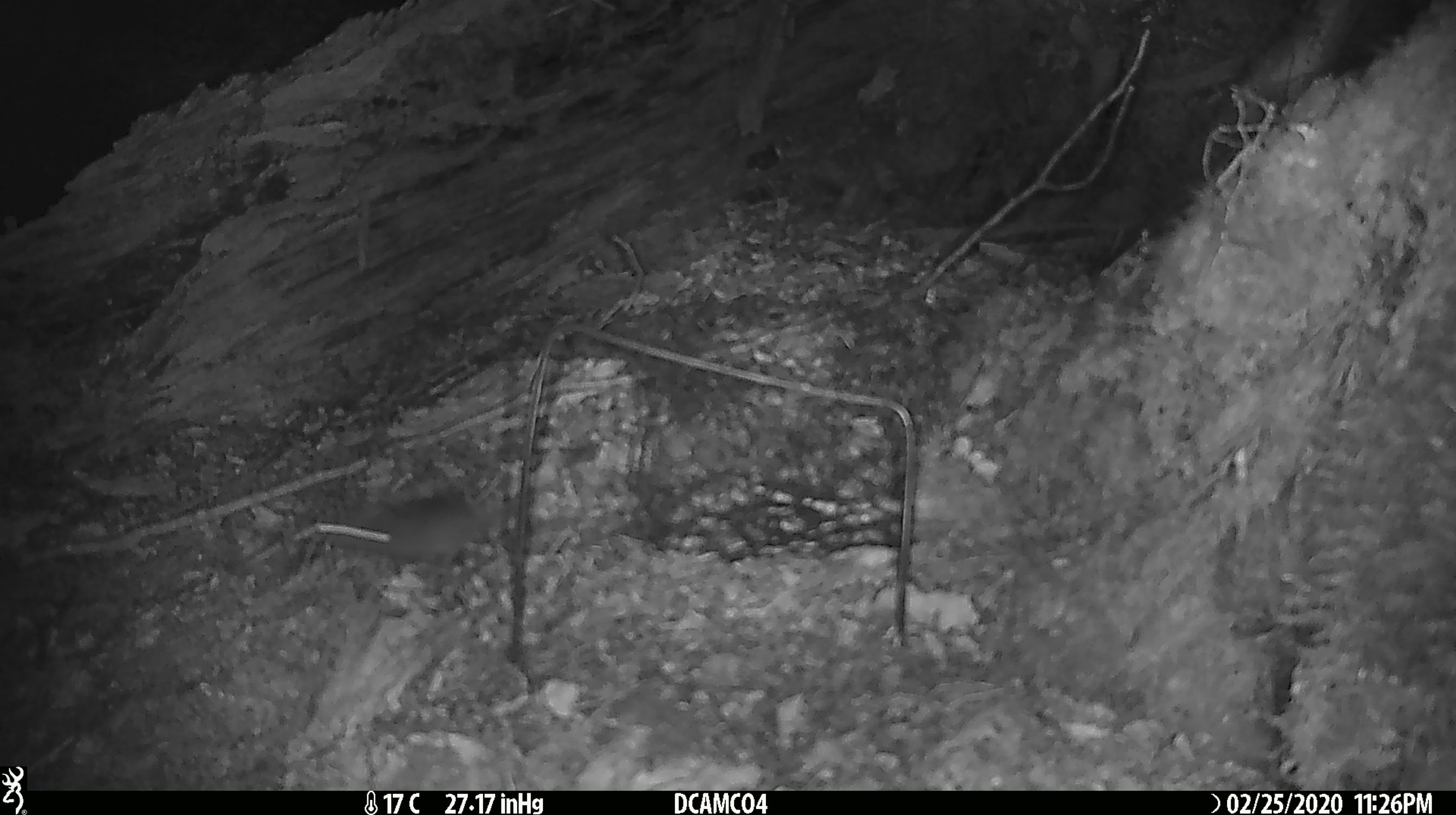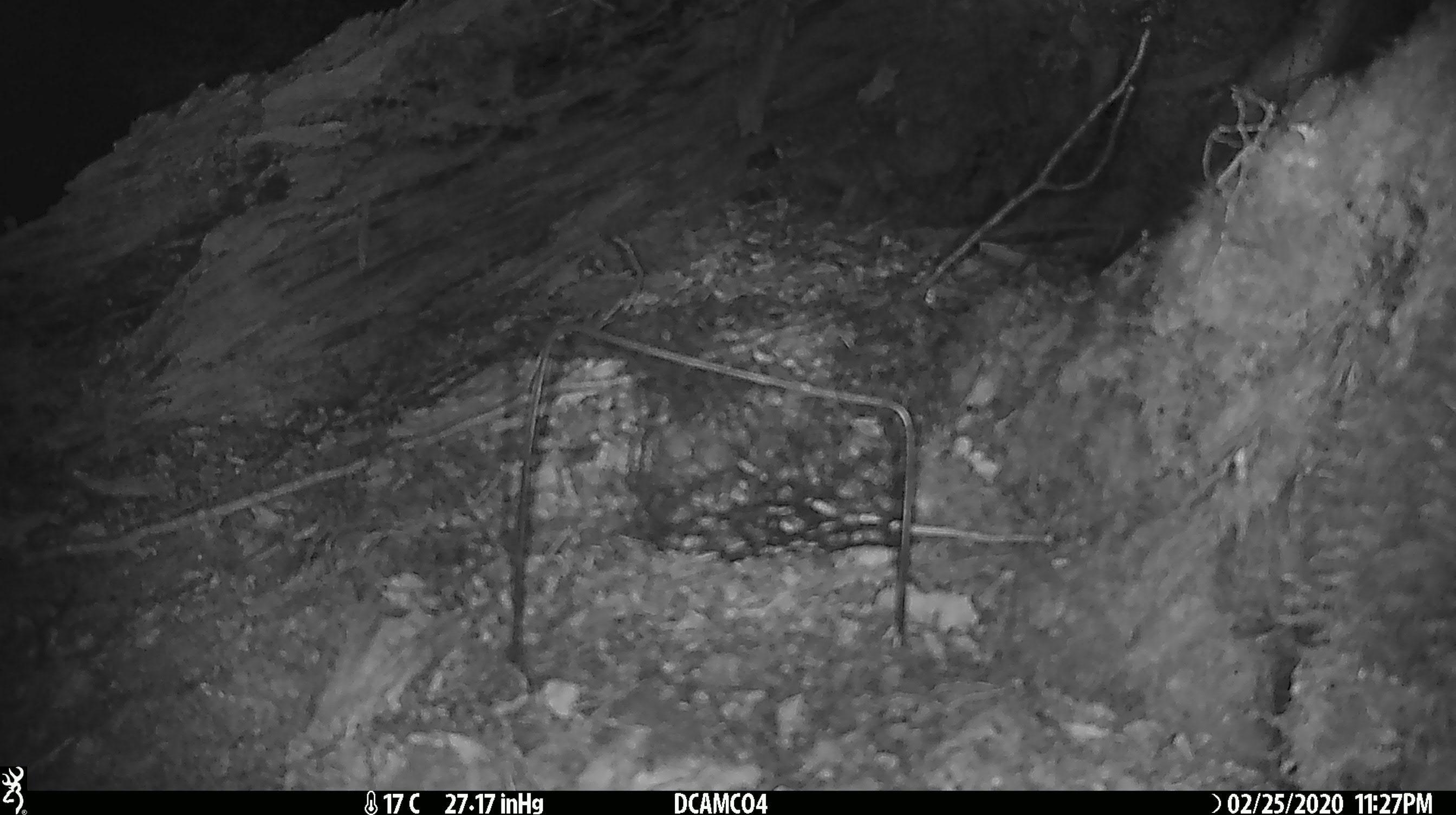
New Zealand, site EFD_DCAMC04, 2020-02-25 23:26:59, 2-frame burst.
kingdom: Animalia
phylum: Chordata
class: Mammalia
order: Rodentia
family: Muridae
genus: Mus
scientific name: Mus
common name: mouse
Mouse (Mus).